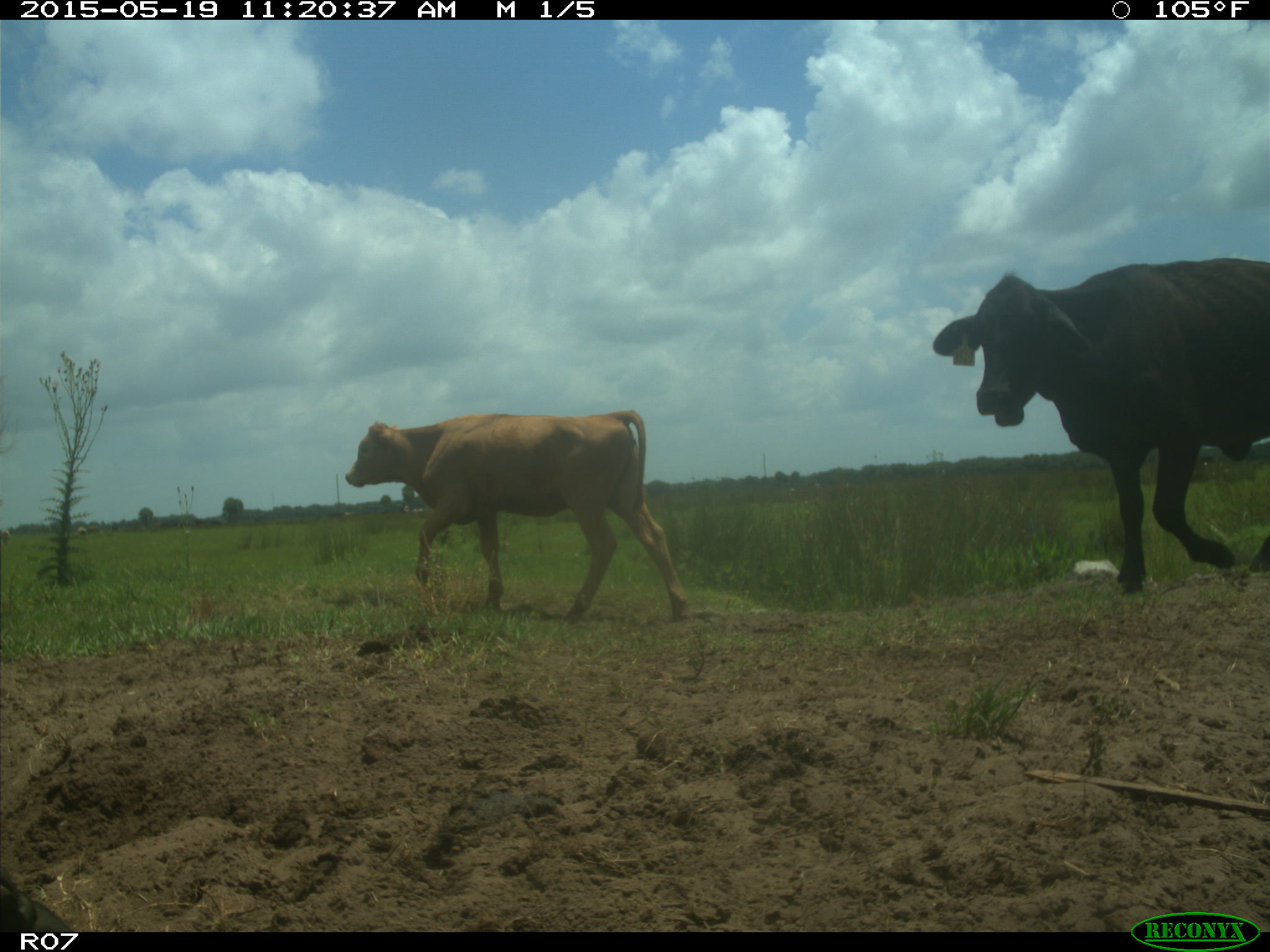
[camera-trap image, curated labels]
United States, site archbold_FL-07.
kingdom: Animalia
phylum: Chordata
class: Mammalia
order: Artiodactyla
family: Bovidae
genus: Bos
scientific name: Bos taurus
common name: domestic cow